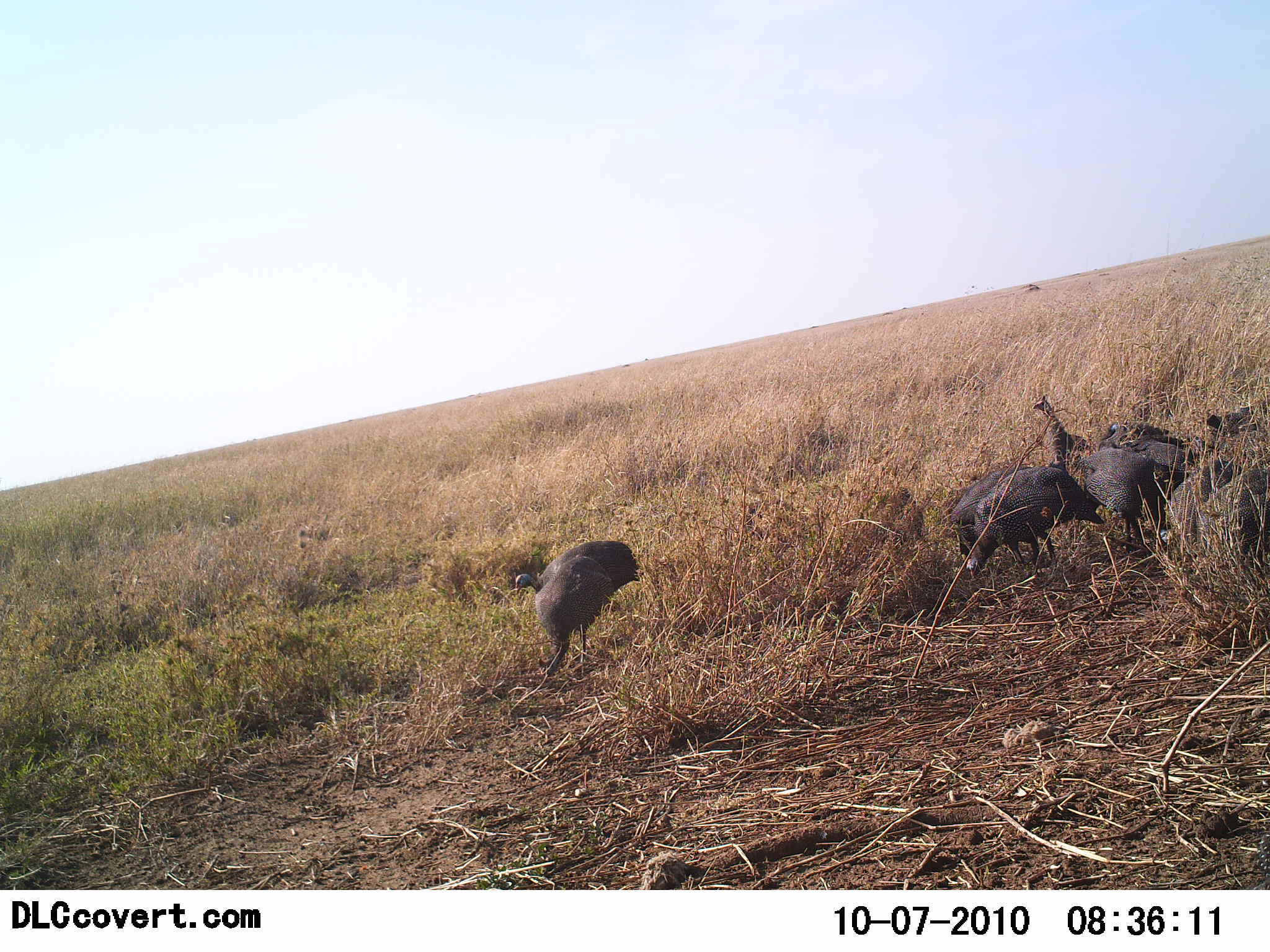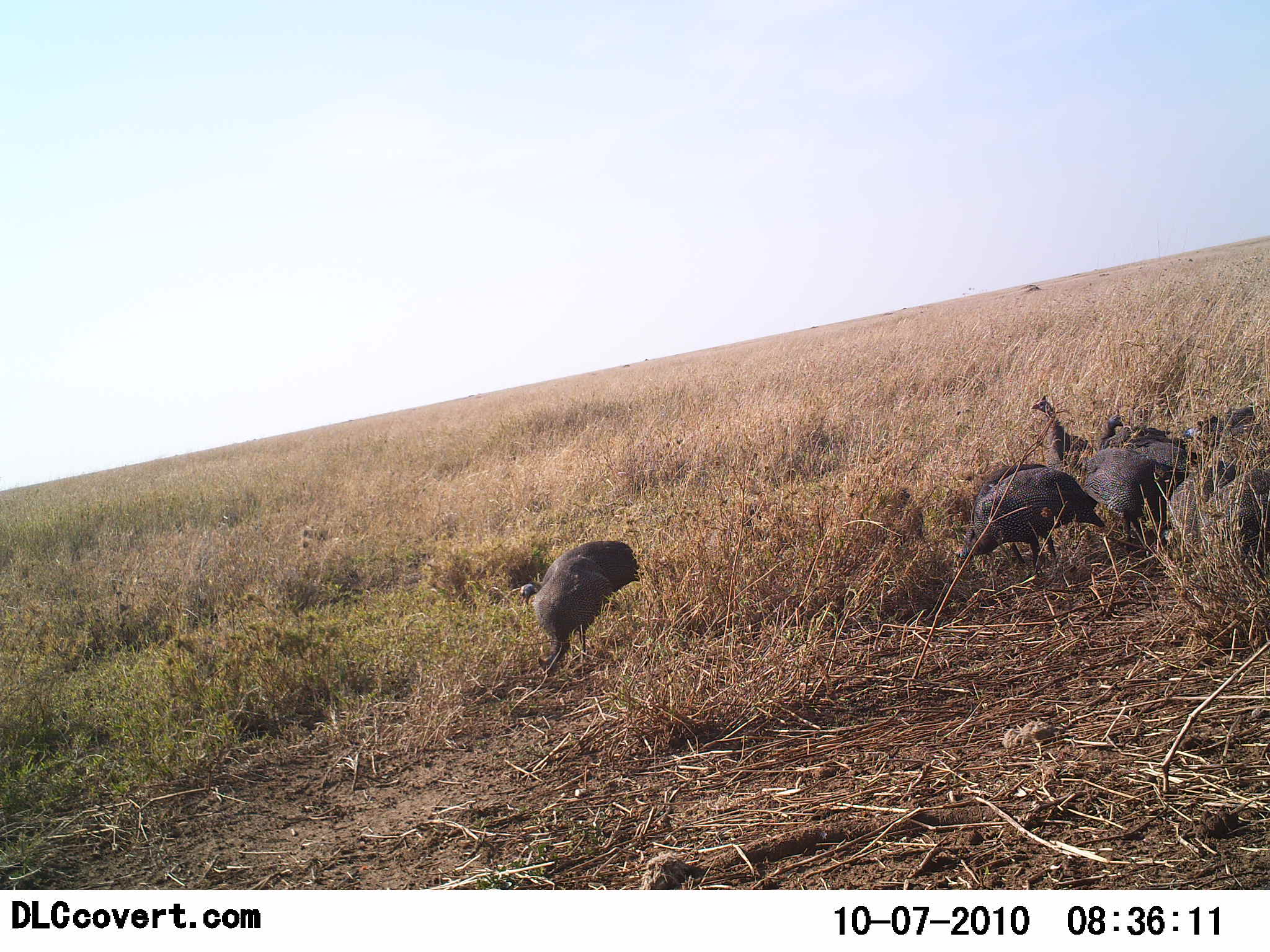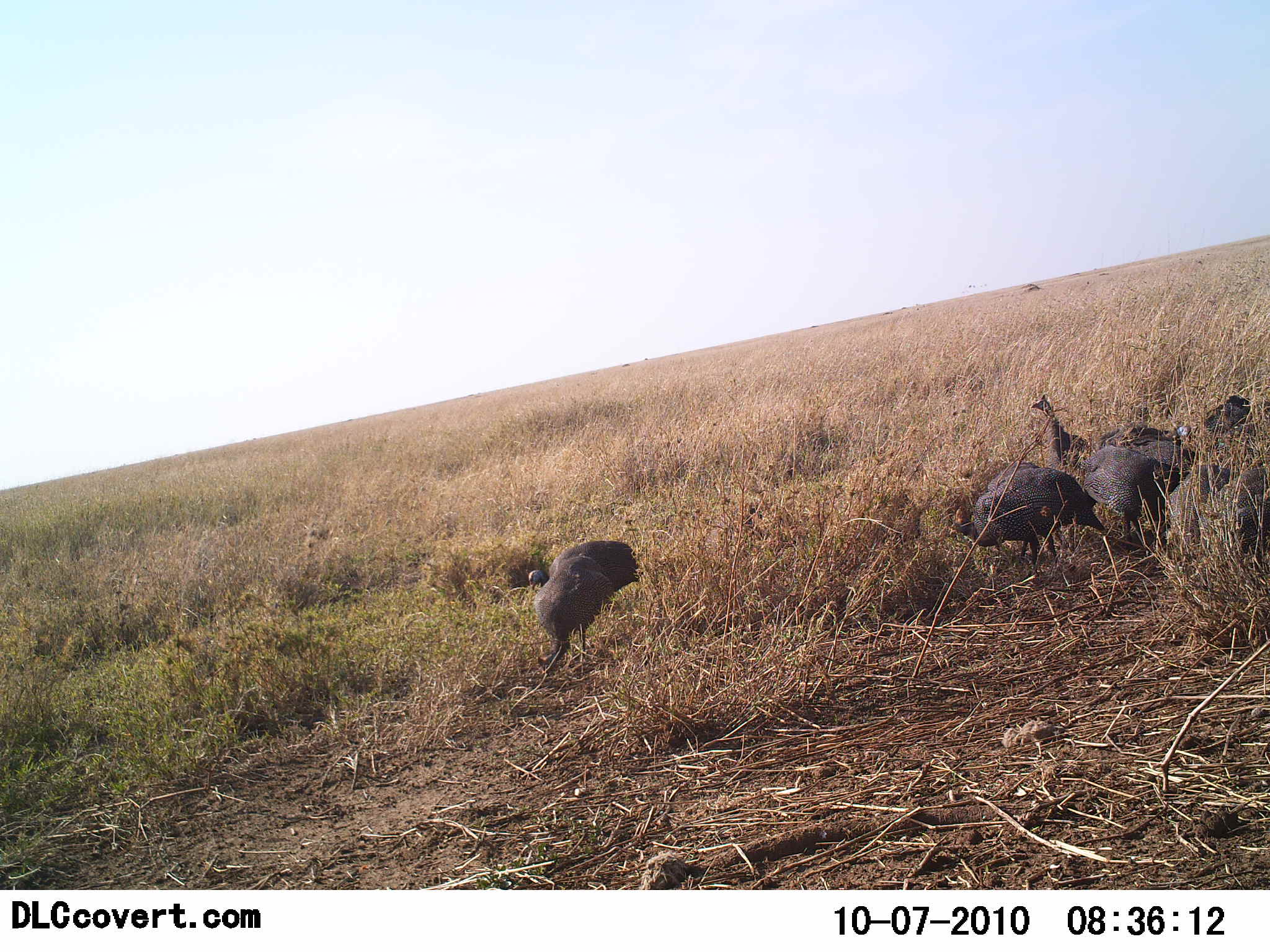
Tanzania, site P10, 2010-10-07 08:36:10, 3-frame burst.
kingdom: Animalia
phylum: Chordata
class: Aves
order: Galliformes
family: Numididae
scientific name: Numididae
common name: guinea fowl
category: guineafowl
Guineafowl (guinea fowl) (Numididae), count 8. Behavior (volunteer vote fractions): standing 50%, resting 8%, moving 17%, interacting 8%. Young present (vote fraction): 0%. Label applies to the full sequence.